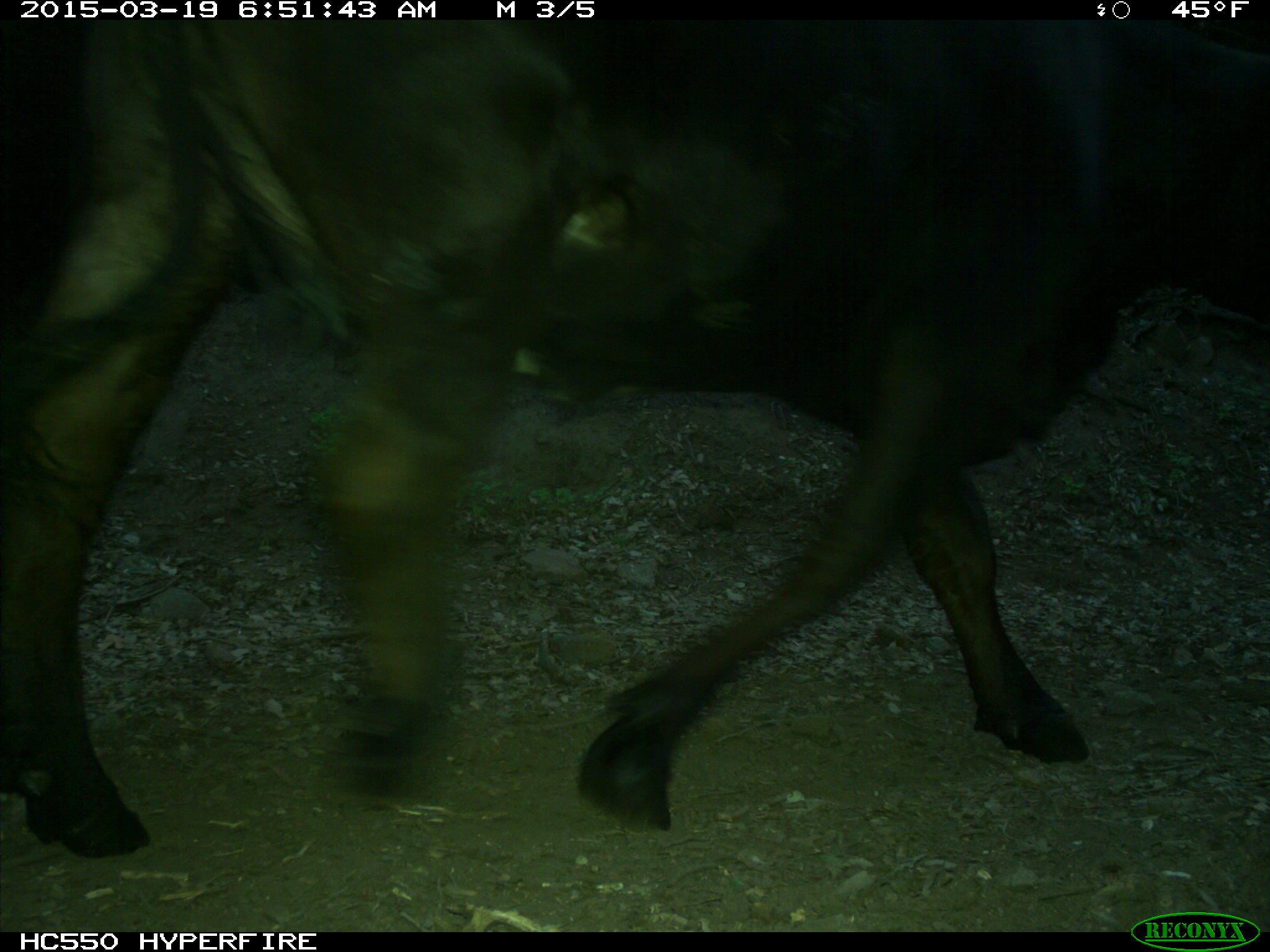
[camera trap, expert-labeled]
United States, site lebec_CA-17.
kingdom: Animalia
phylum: Chordata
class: Mammalia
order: Artiodactyla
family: Bovidae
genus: Bos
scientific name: Bos taurus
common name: domestic cow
Bos taurus (domestic cow).